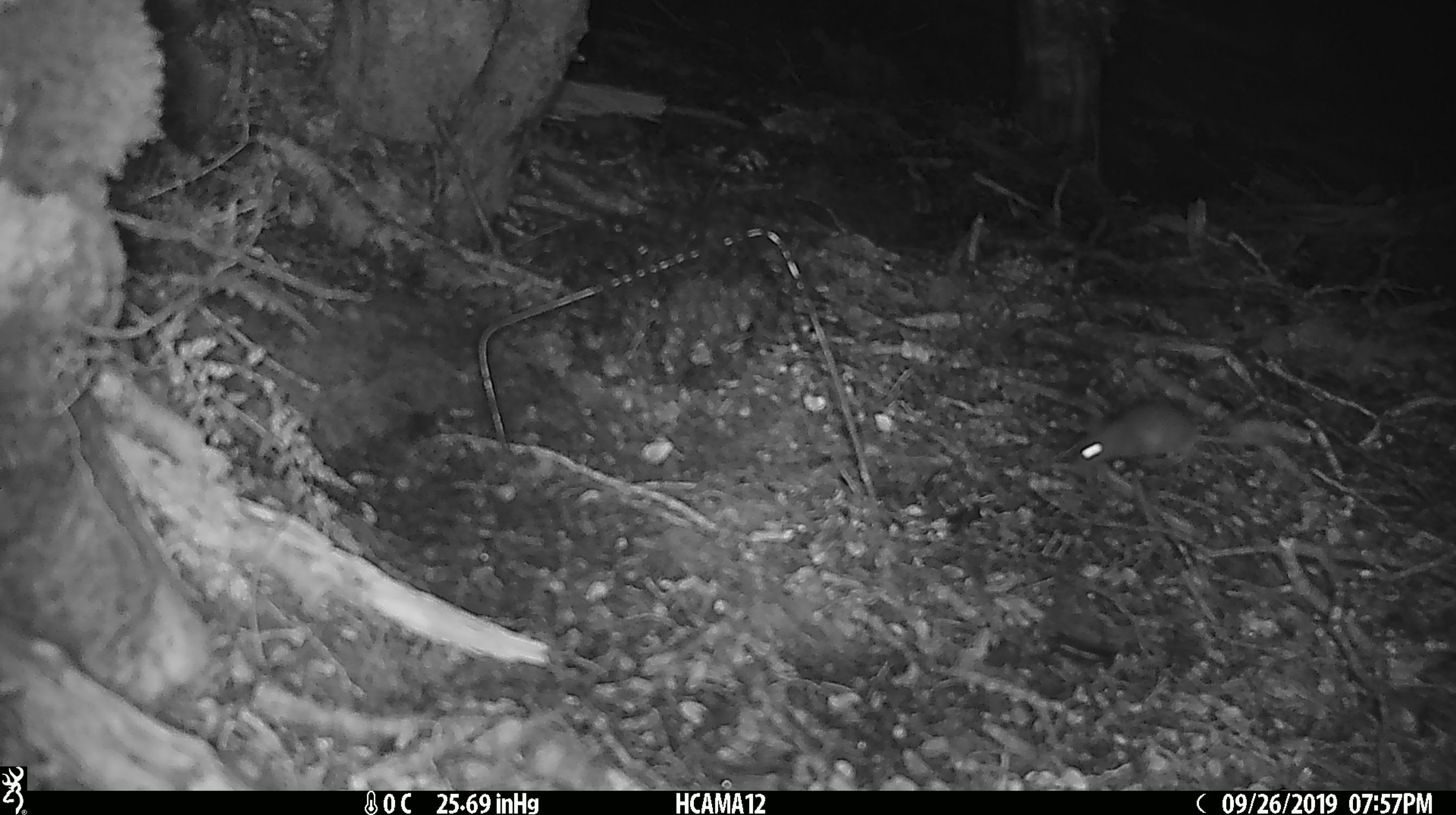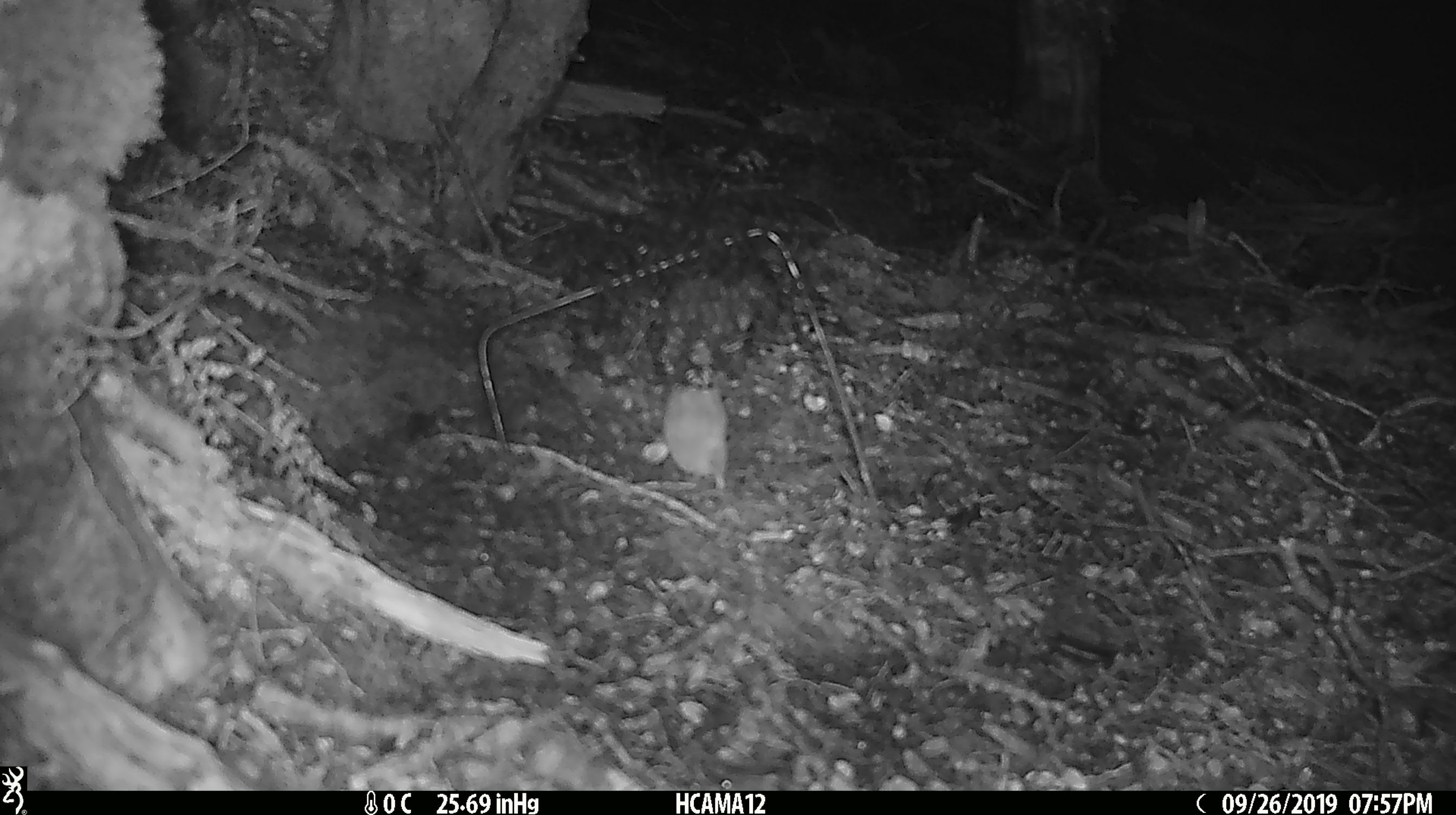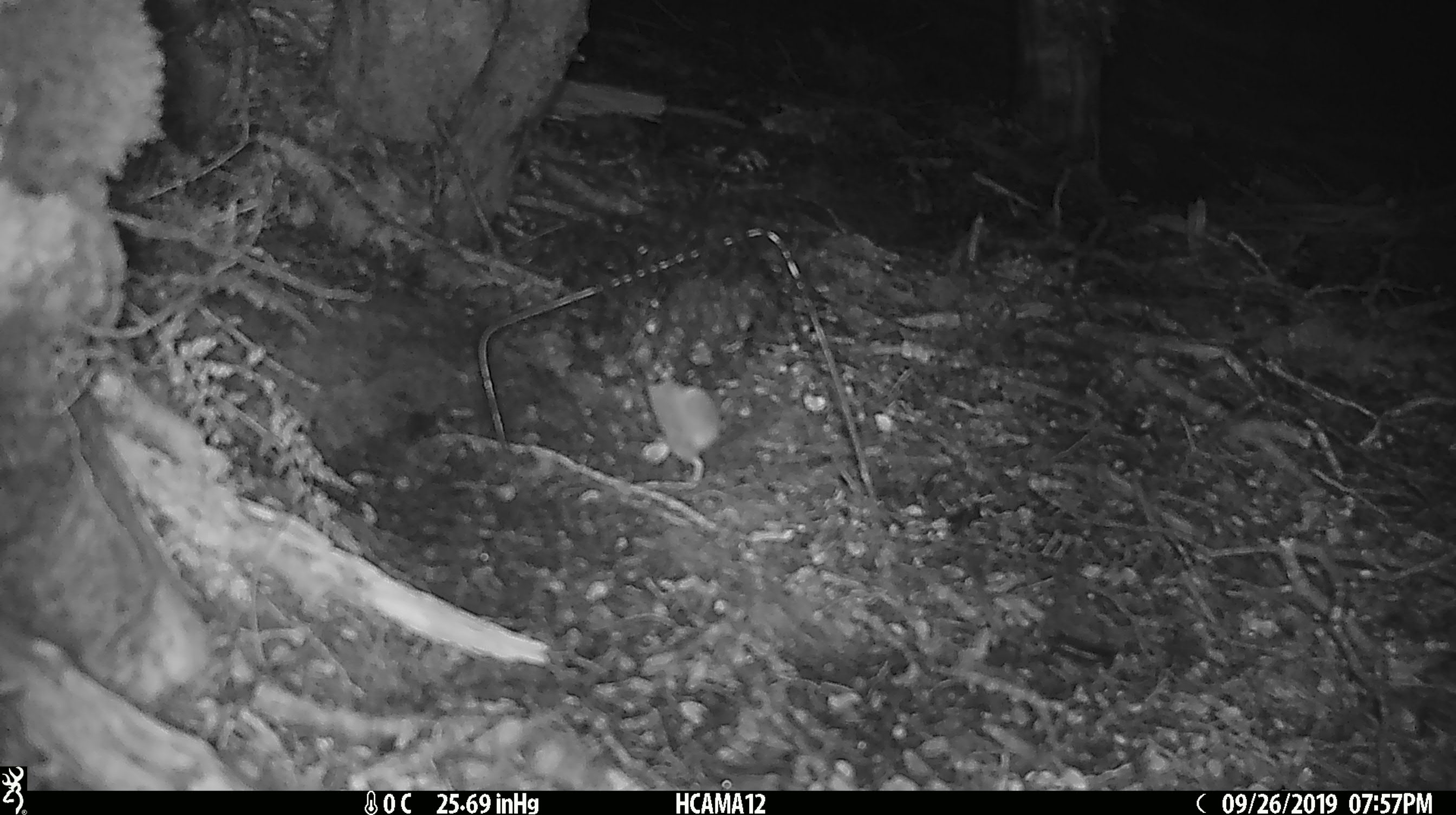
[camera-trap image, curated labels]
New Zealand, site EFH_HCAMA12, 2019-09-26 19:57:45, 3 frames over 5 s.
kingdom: Animalia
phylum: Chordata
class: Mammalia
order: Rodentia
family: Muridae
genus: Mus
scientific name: Mus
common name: mouse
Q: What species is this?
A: Mouse (Mus).